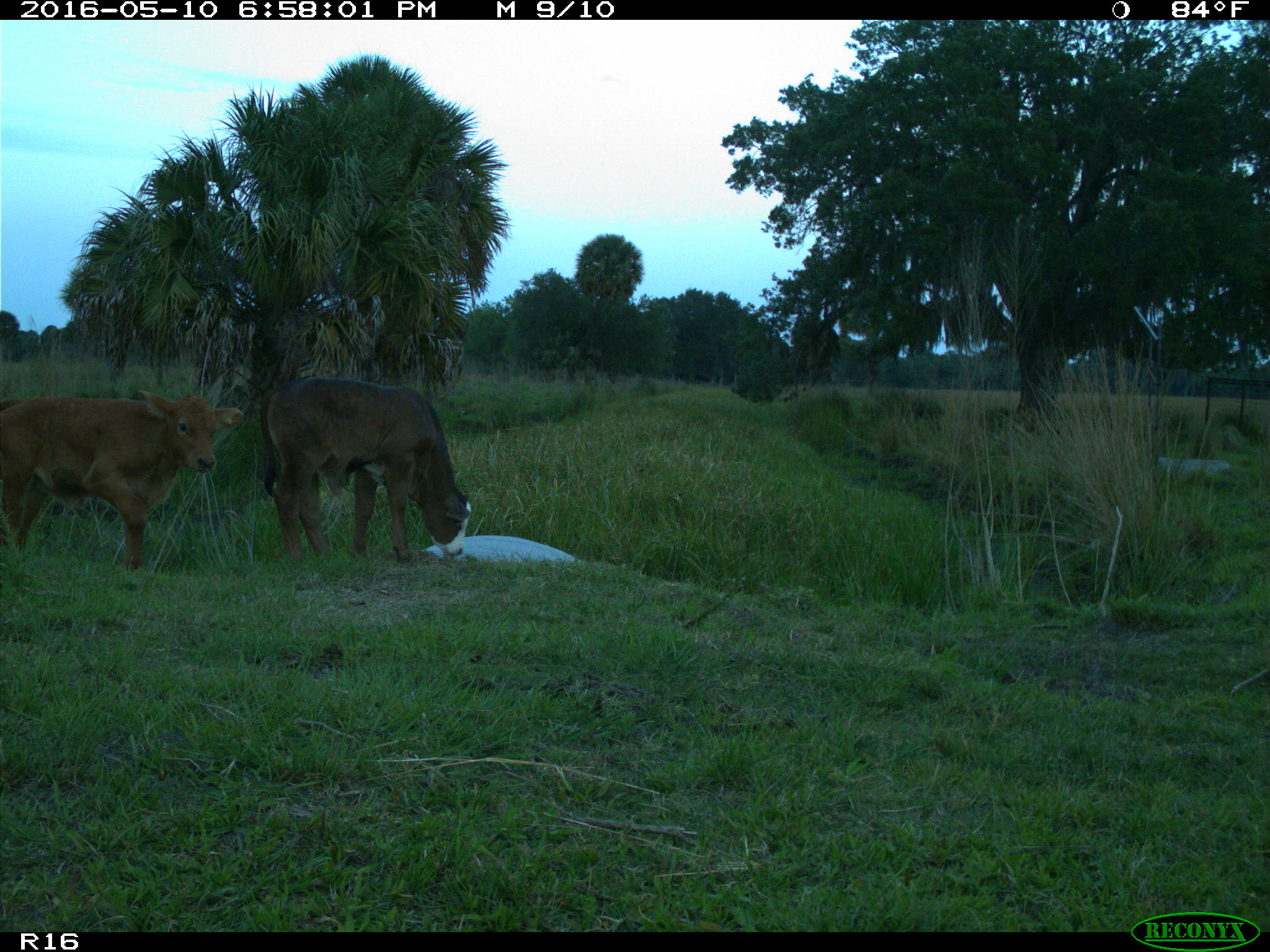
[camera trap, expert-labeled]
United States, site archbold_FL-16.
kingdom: Animalia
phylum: Chordata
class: Mammalia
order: Artiodactyla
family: Bovidae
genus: Bos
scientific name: Bos taurus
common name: domestic cow